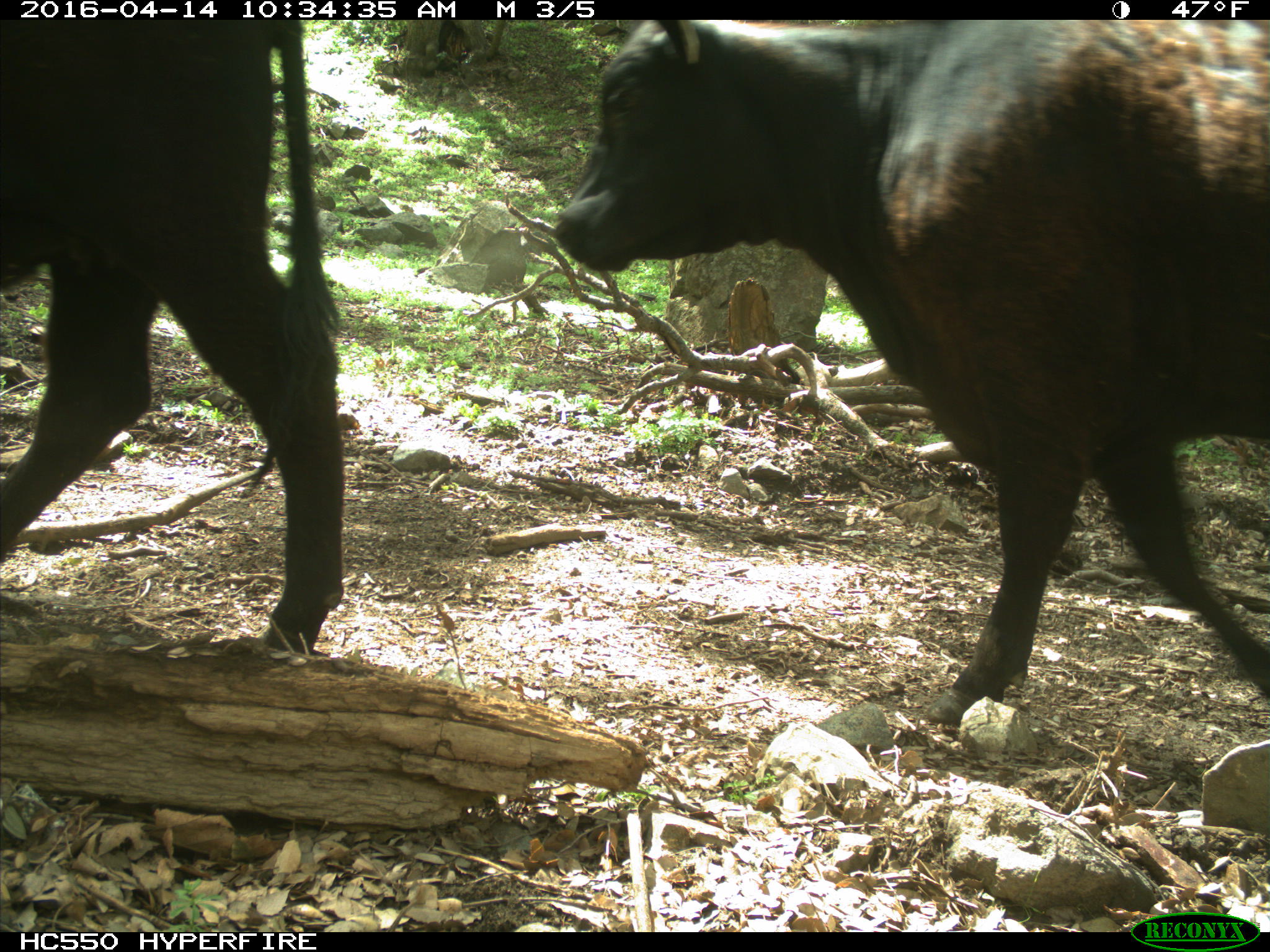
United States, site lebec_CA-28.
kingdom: Animalia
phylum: Chordata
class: Mammalia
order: Artiodactyla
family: Bovidae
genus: Bos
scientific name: Bos taurus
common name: domestic cow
Bos taurus (domestic cow).